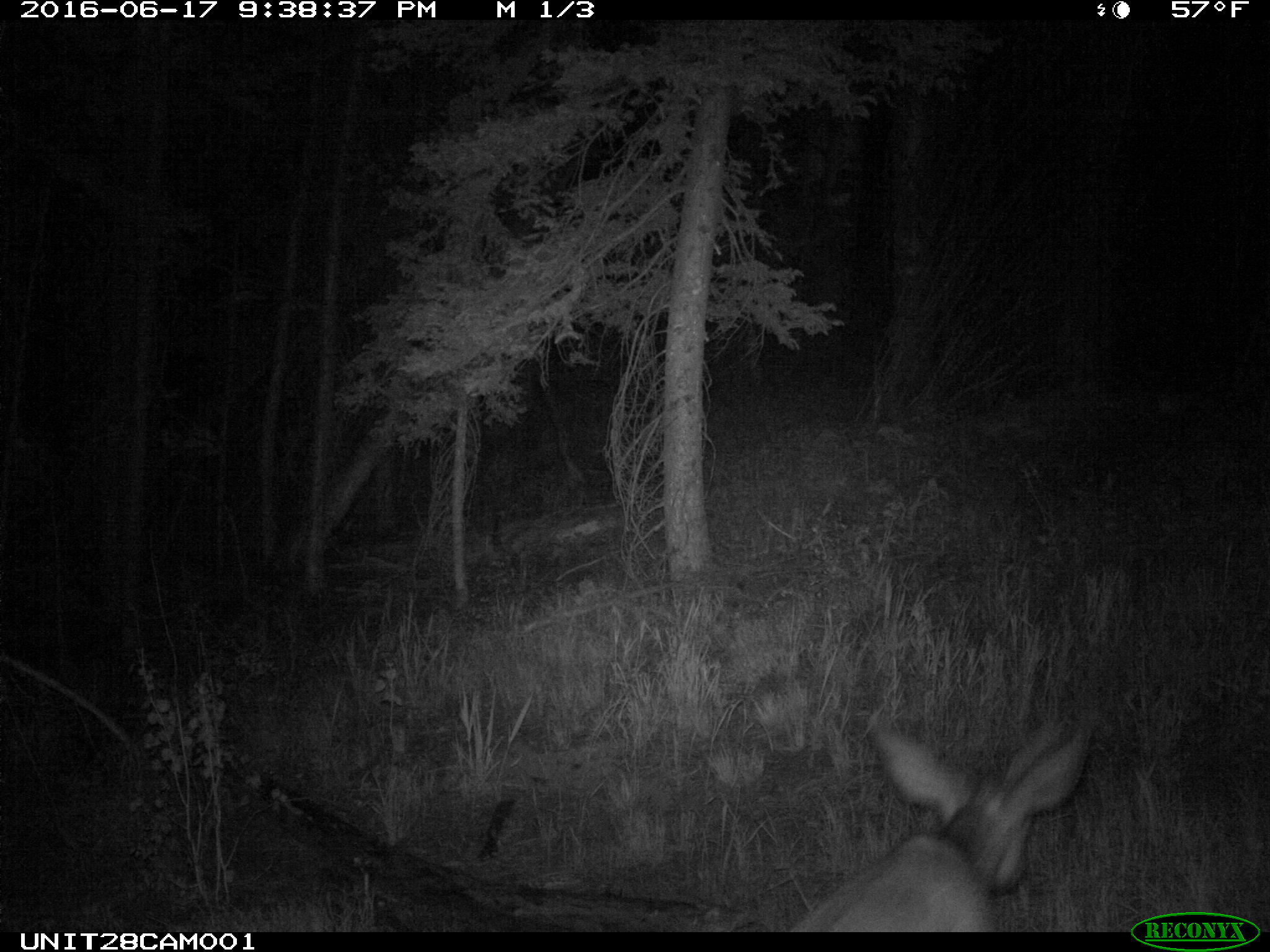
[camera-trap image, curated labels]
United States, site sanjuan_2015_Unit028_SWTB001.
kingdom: Animalia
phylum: Chordata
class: Mammalia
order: Artiodactyla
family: Cervidae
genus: Odocoileus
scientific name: Odocoileus hemionus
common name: mule deer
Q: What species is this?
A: Odocoileus hemionus (mule deer).